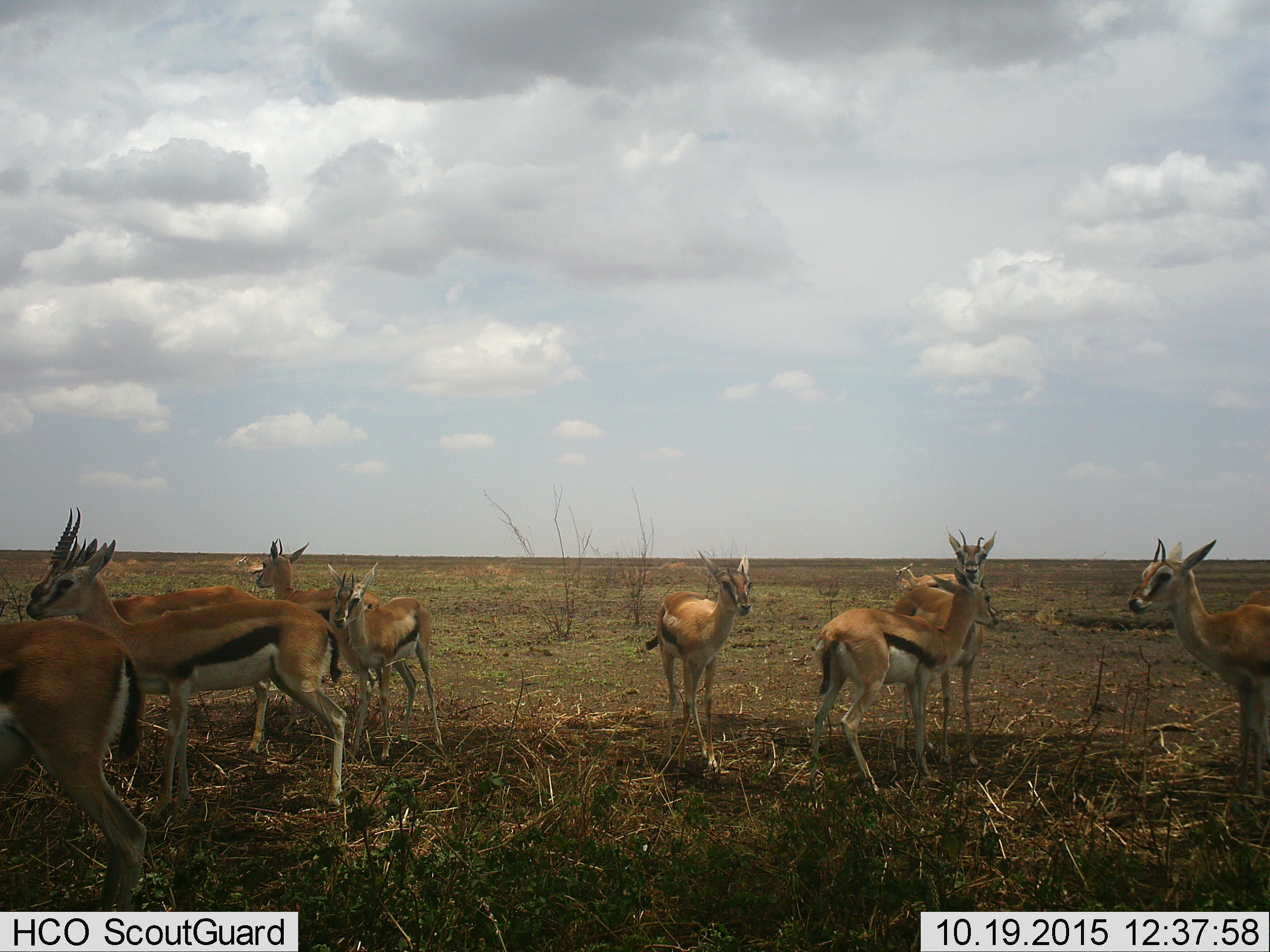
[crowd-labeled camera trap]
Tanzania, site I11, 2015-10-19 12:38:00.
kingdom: Animalia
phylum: Chordata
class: Mammalia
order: Artiodactyla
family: Bovidae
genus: Eudorcas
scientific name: Eudorcas thomsonii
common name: thomson's gazelle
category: gazellethomsons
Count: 10.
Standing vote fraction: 100%.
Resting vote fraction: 11%.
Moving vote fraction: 11%.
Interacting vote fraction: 11%.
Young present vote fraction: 11%.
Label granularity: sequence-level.